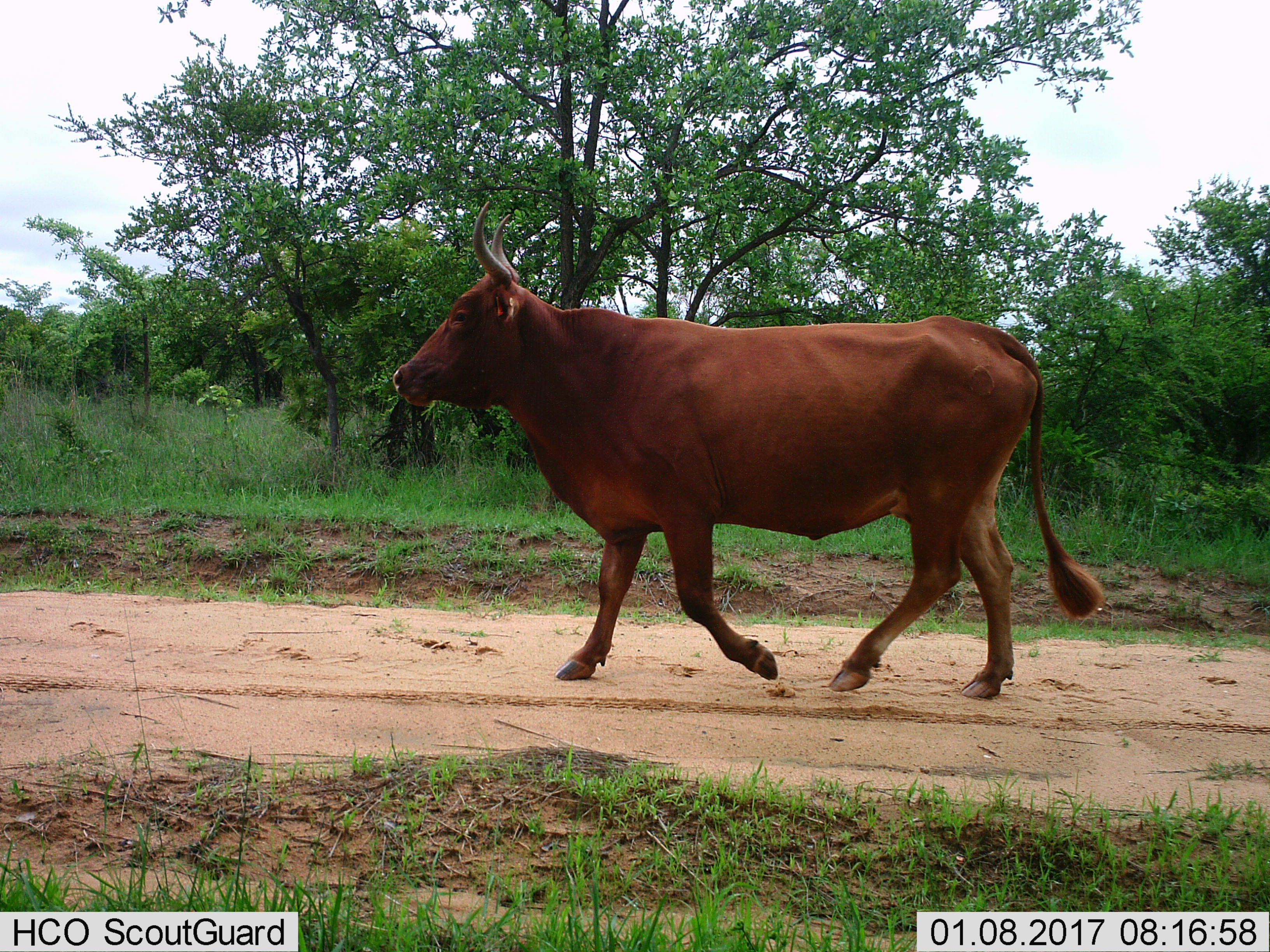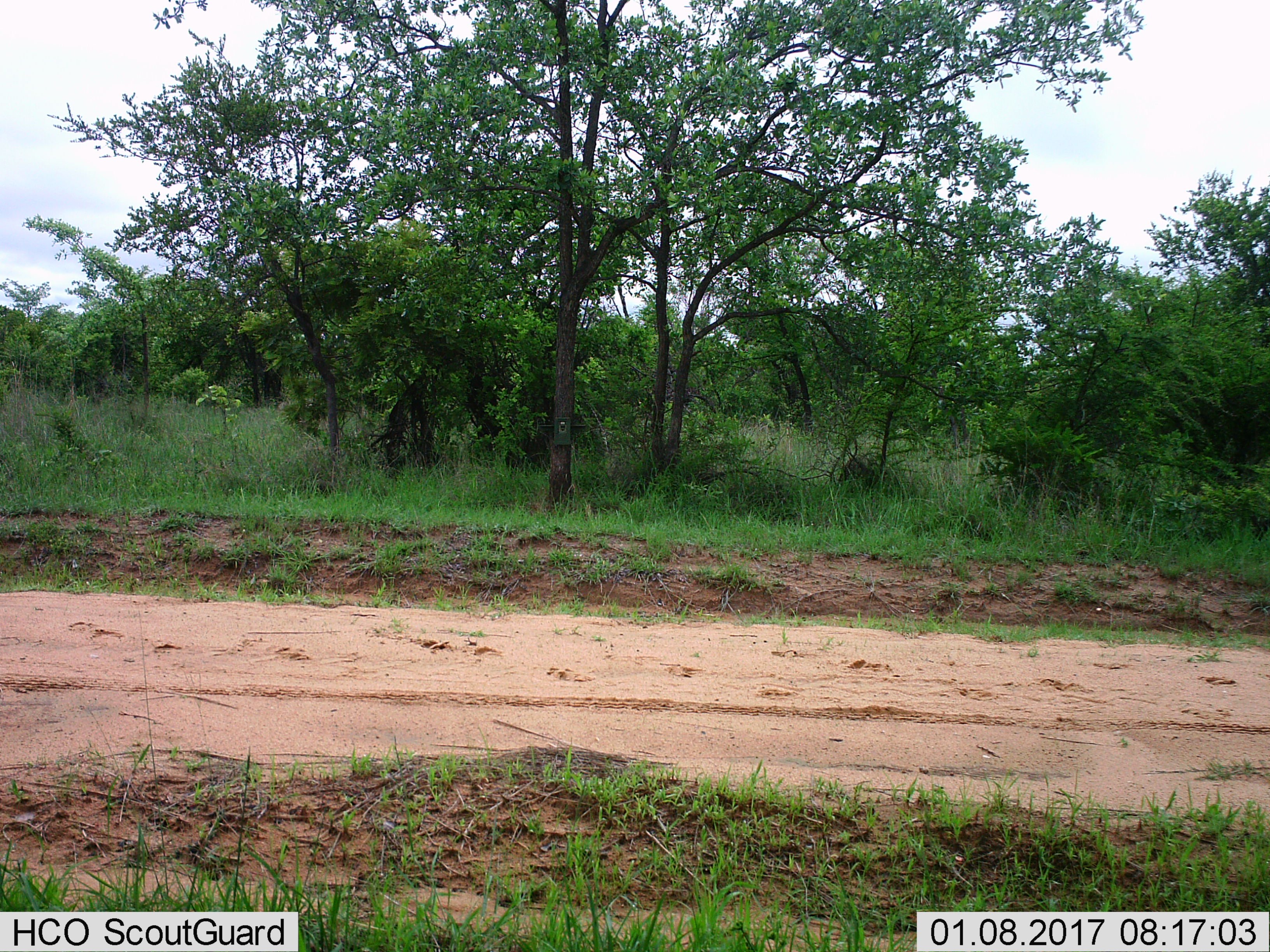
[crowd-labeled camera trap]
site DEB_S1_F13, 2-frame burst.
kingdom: Animalia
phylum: Chordata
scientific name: Vertebrata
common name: domestic animal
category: domesticanimal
Domesticanimal (domestic animal) (Vertebrata), count 1. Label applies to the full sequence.